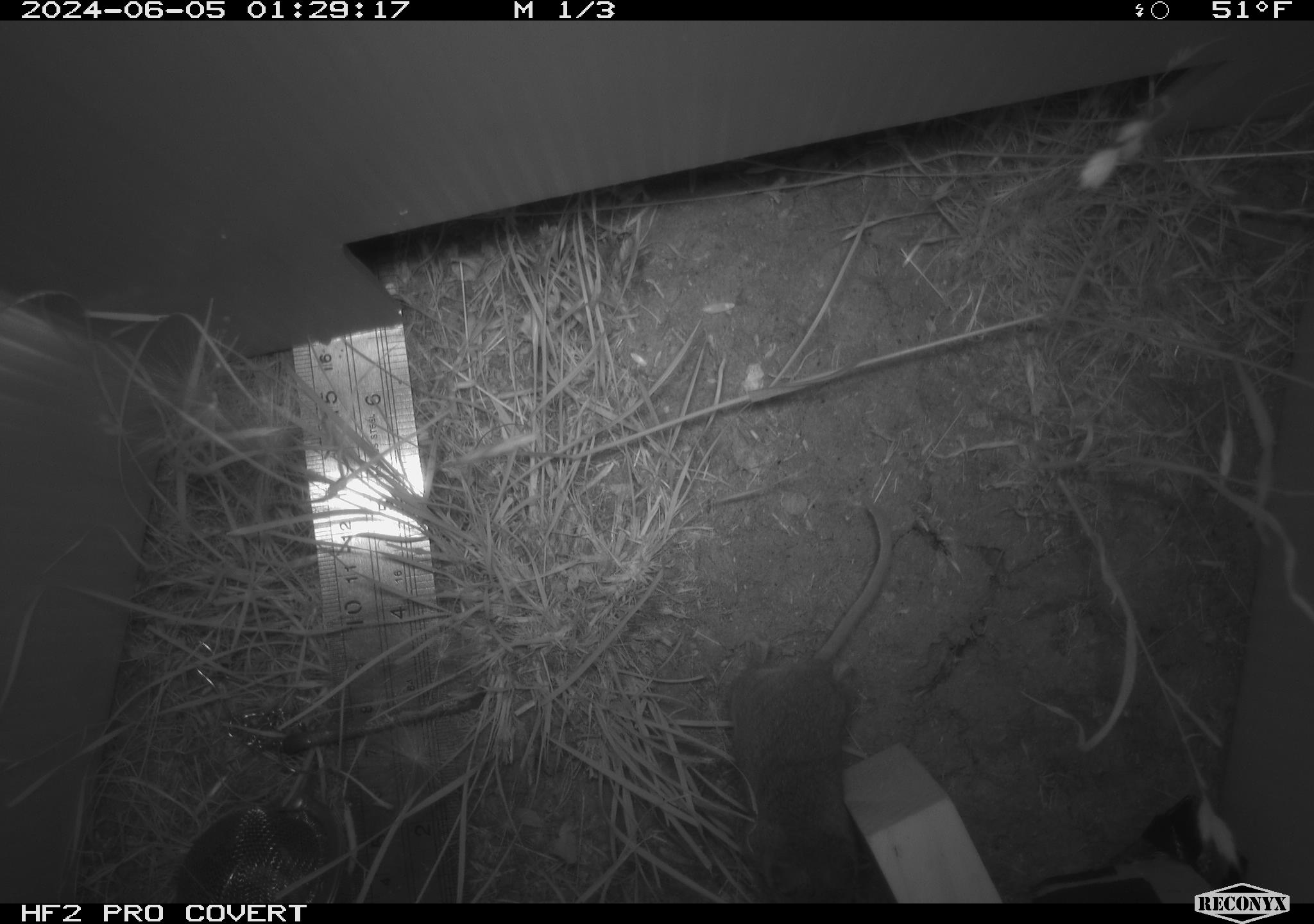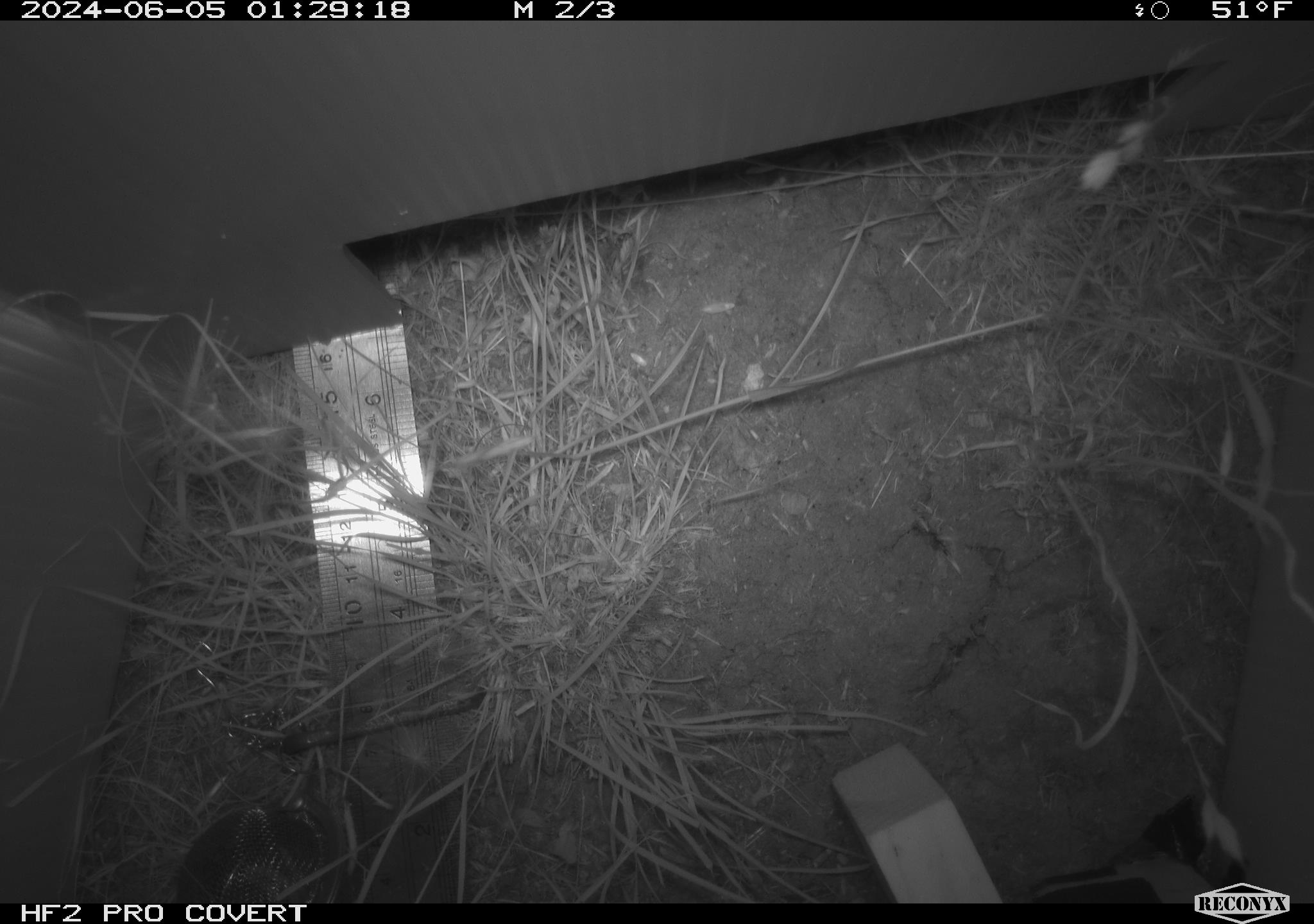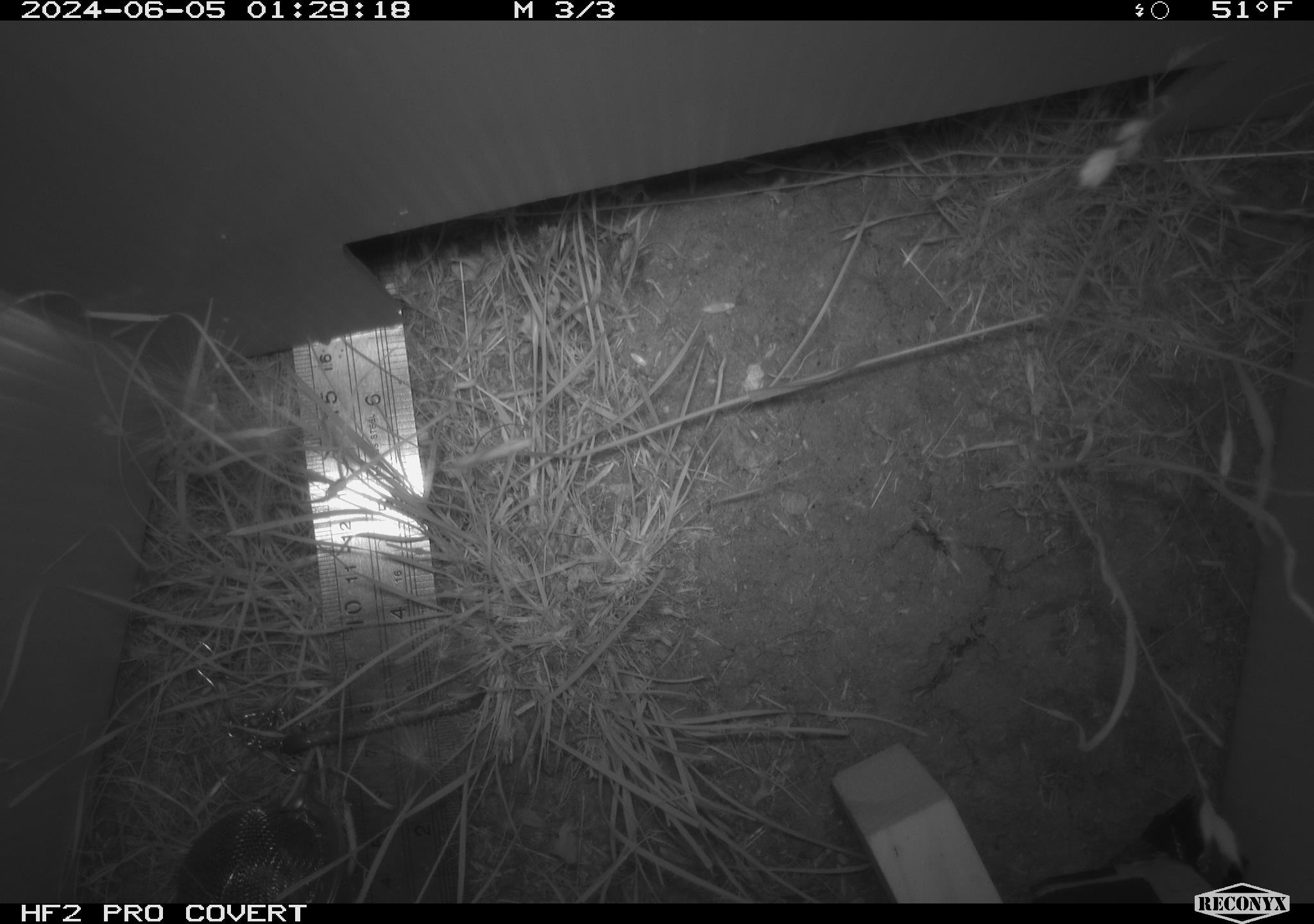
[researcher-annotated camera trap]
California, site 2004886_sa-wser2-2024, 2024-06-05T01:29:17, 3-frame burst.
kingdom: Animalia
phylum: Chordata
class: Mammalia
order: Rodentia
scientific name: Rodentia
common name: mouse species